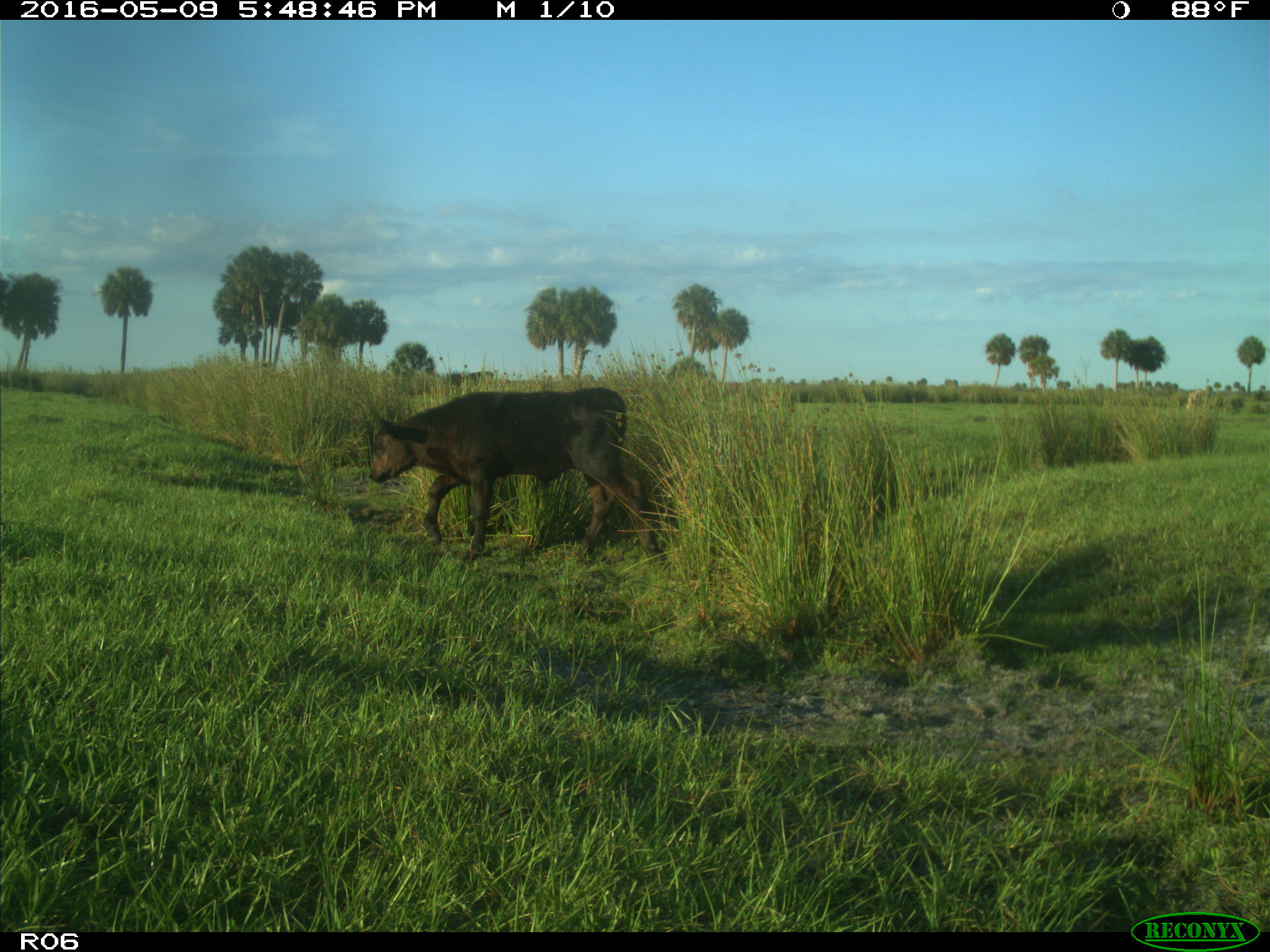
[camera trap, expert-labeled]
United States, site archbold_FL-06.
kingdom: Animalia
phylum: Chordata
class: Mammalia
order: Artiodactyla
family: Bovidae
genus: Bos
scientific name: Bos taurus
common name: domestic cow